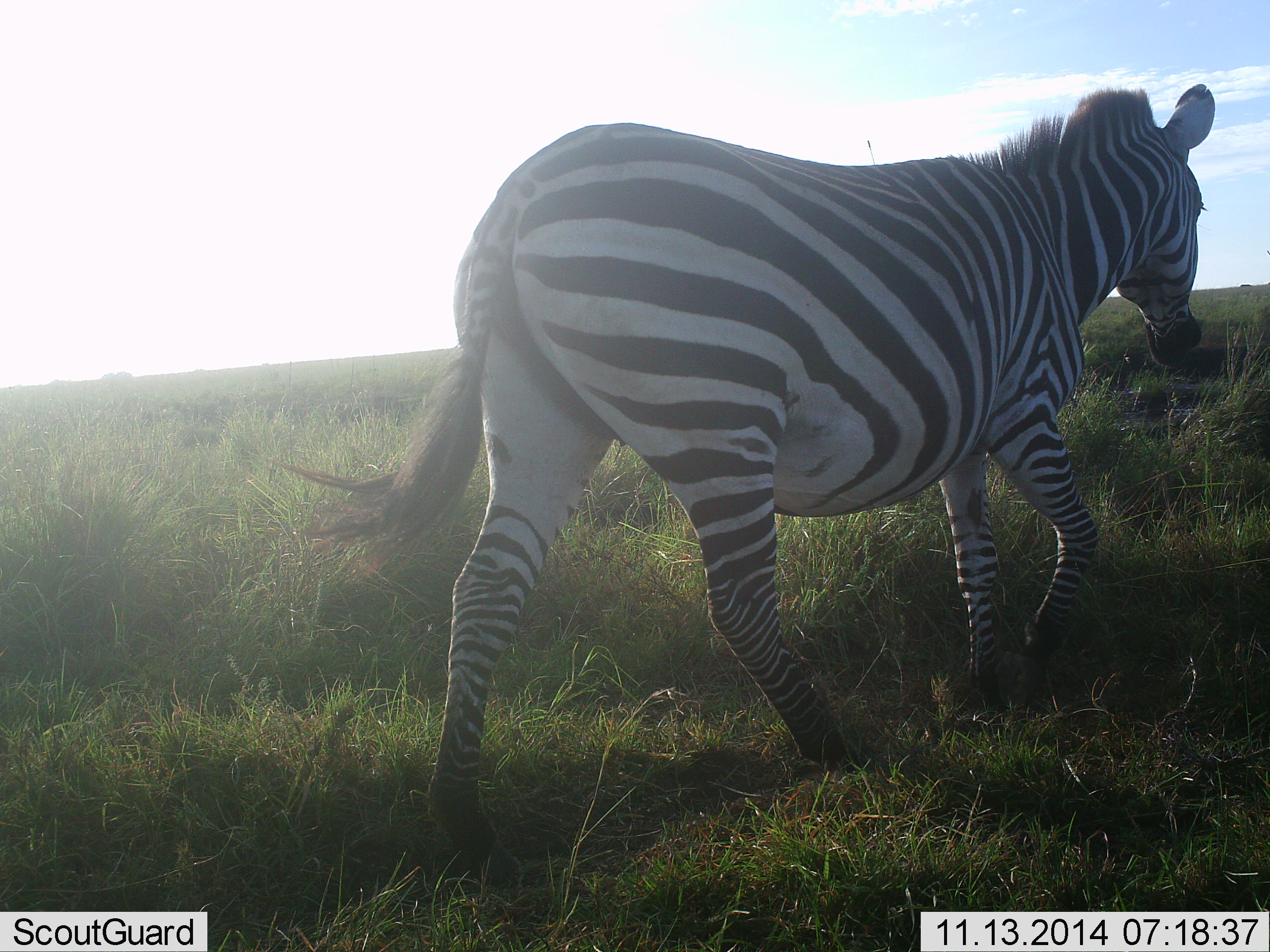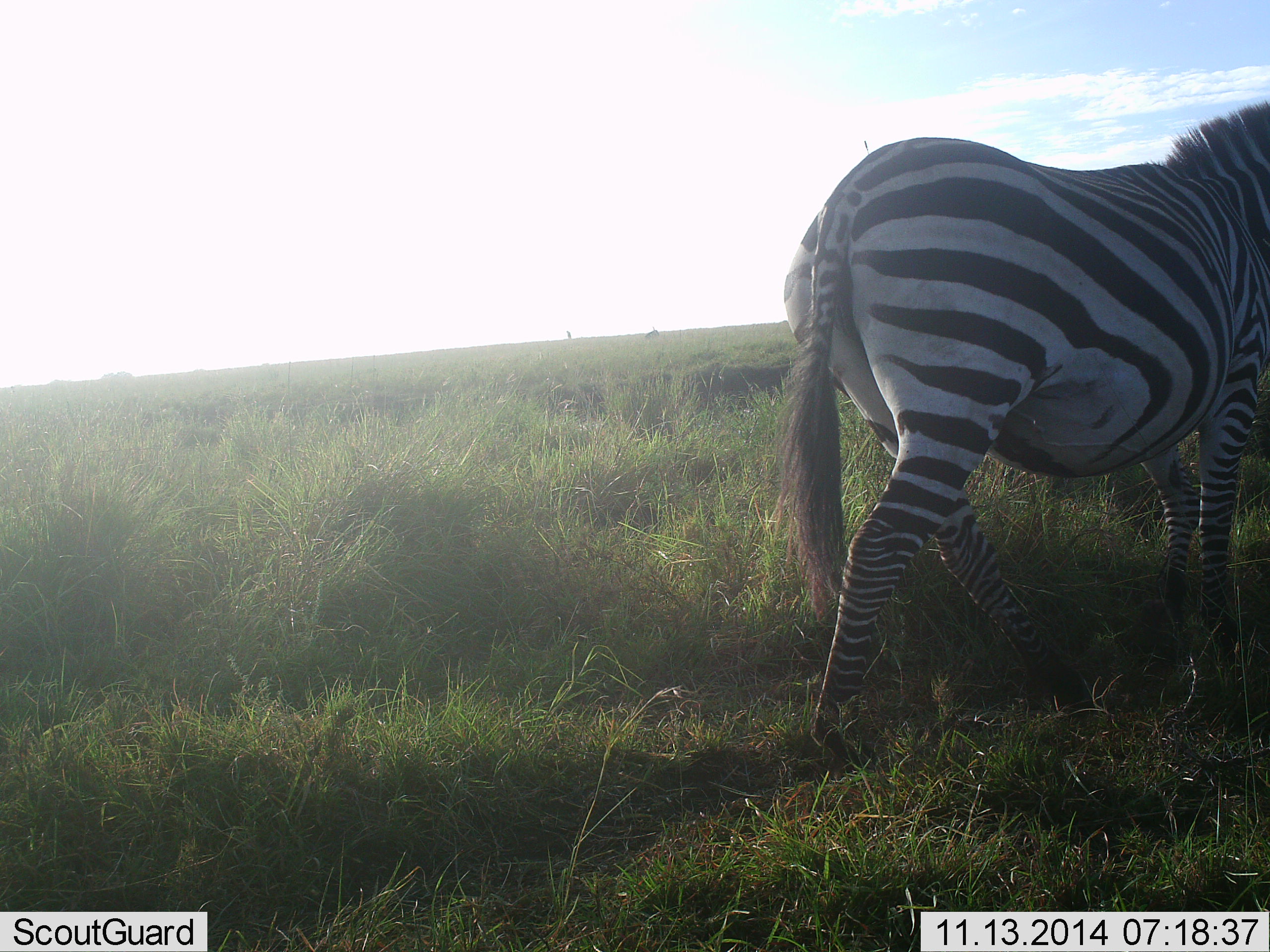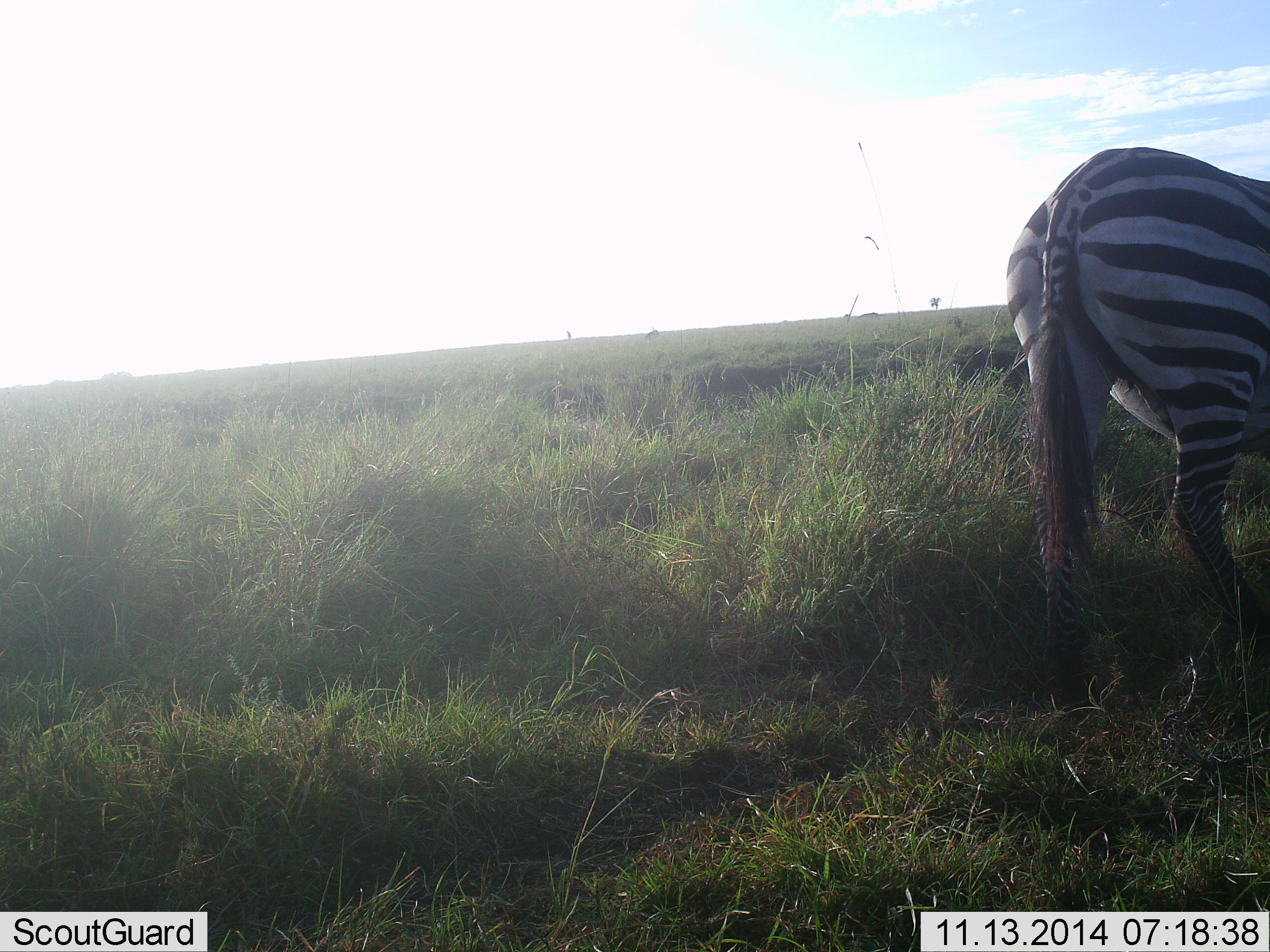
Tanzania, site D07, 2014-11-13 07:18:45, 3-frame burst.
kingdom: Animalia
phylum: Chordata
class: Mammalia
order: Perissodactyla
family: Equidae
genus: Equus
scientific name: Equus quagga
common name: plains zebra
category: zebra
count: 1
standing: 0%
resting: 0%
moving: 100%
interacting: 0%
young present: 0%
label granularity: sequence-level